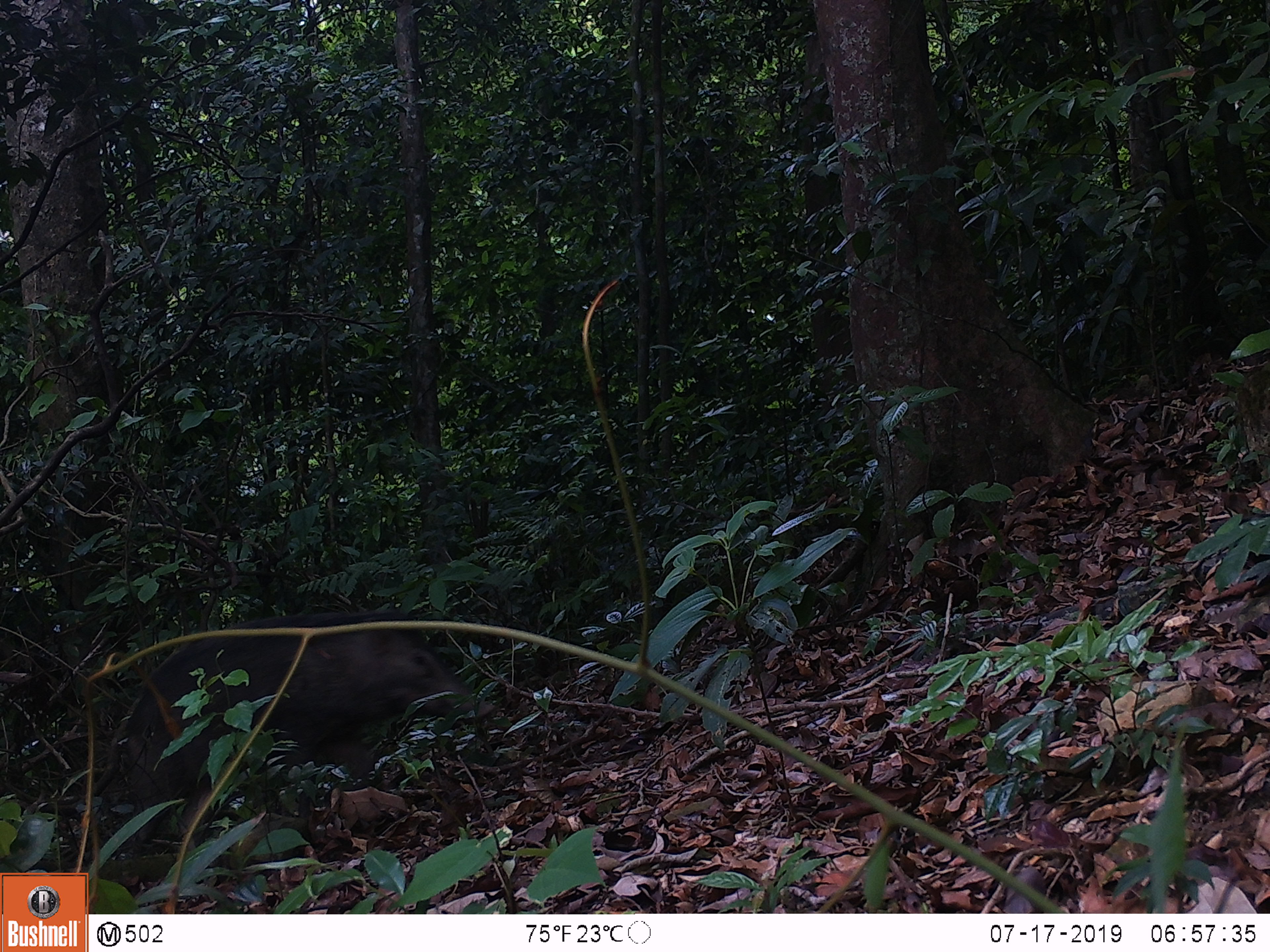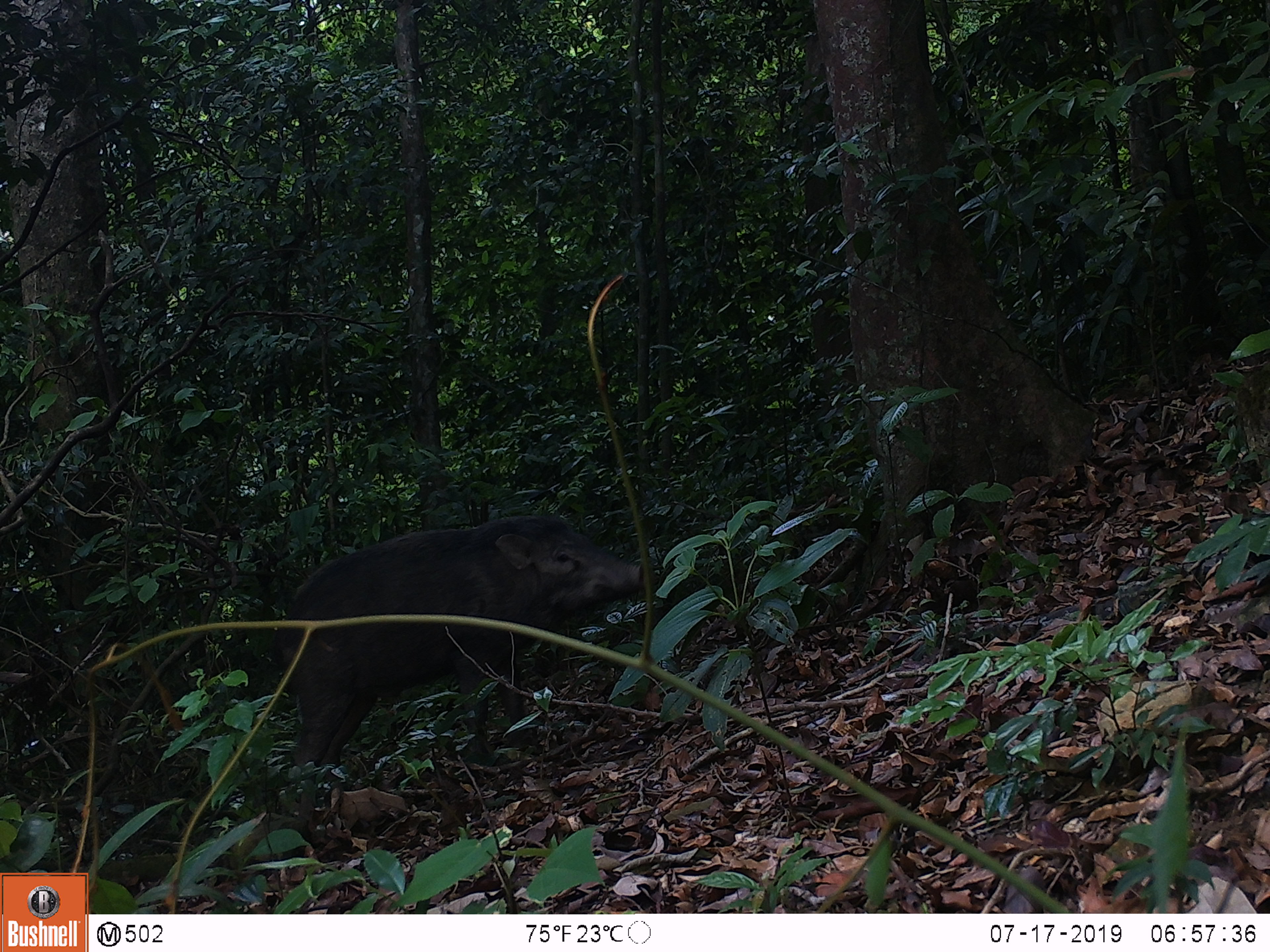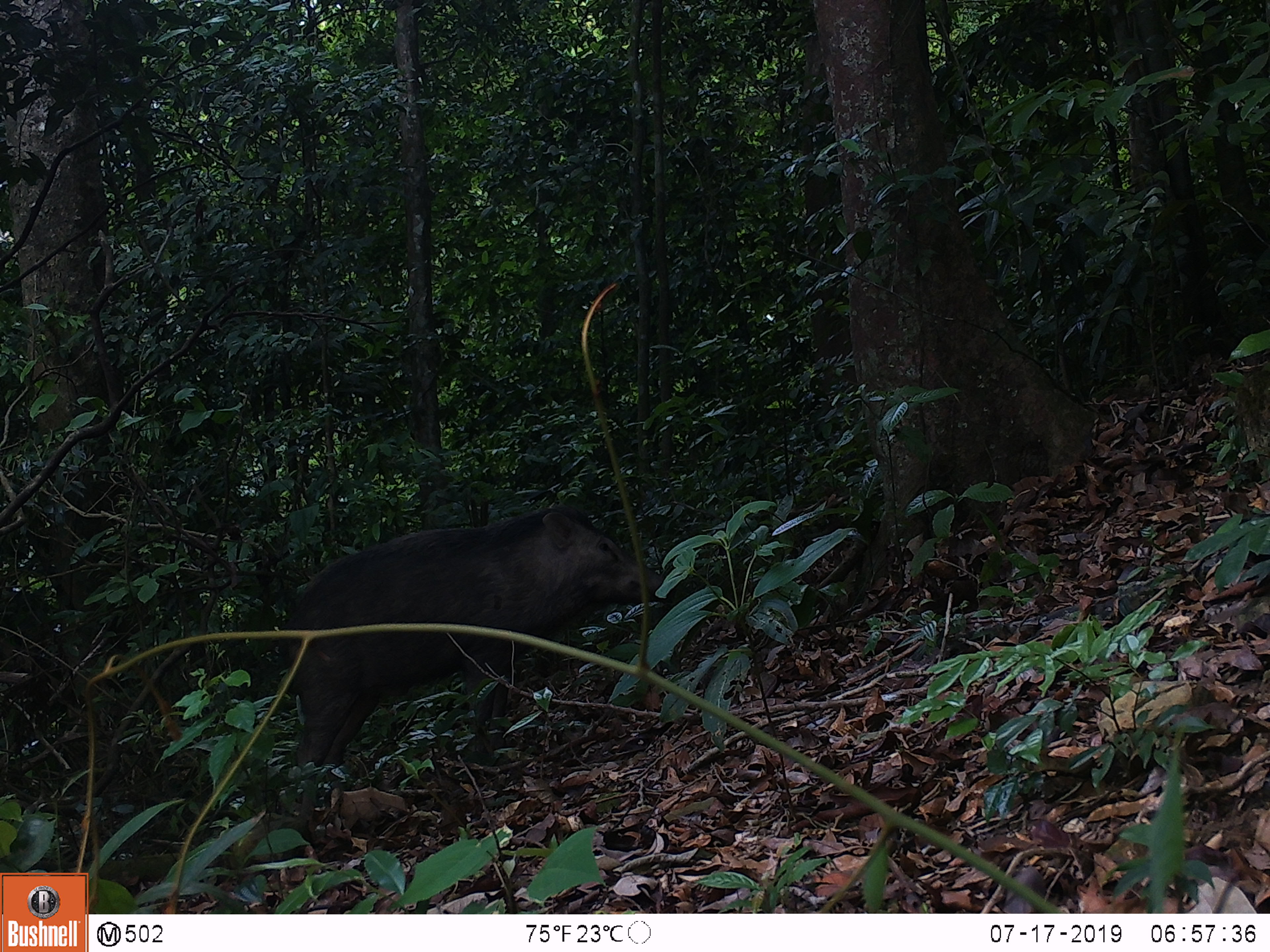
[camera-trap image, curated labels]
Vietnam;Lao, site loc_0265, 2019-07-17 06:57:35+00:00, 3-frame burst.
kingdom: Animalia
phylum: Chordata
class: Mammalia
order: Artiodactyla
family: Suidae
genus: Sus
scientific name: Sus scrofa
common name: eurasian wild pig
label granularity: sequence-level